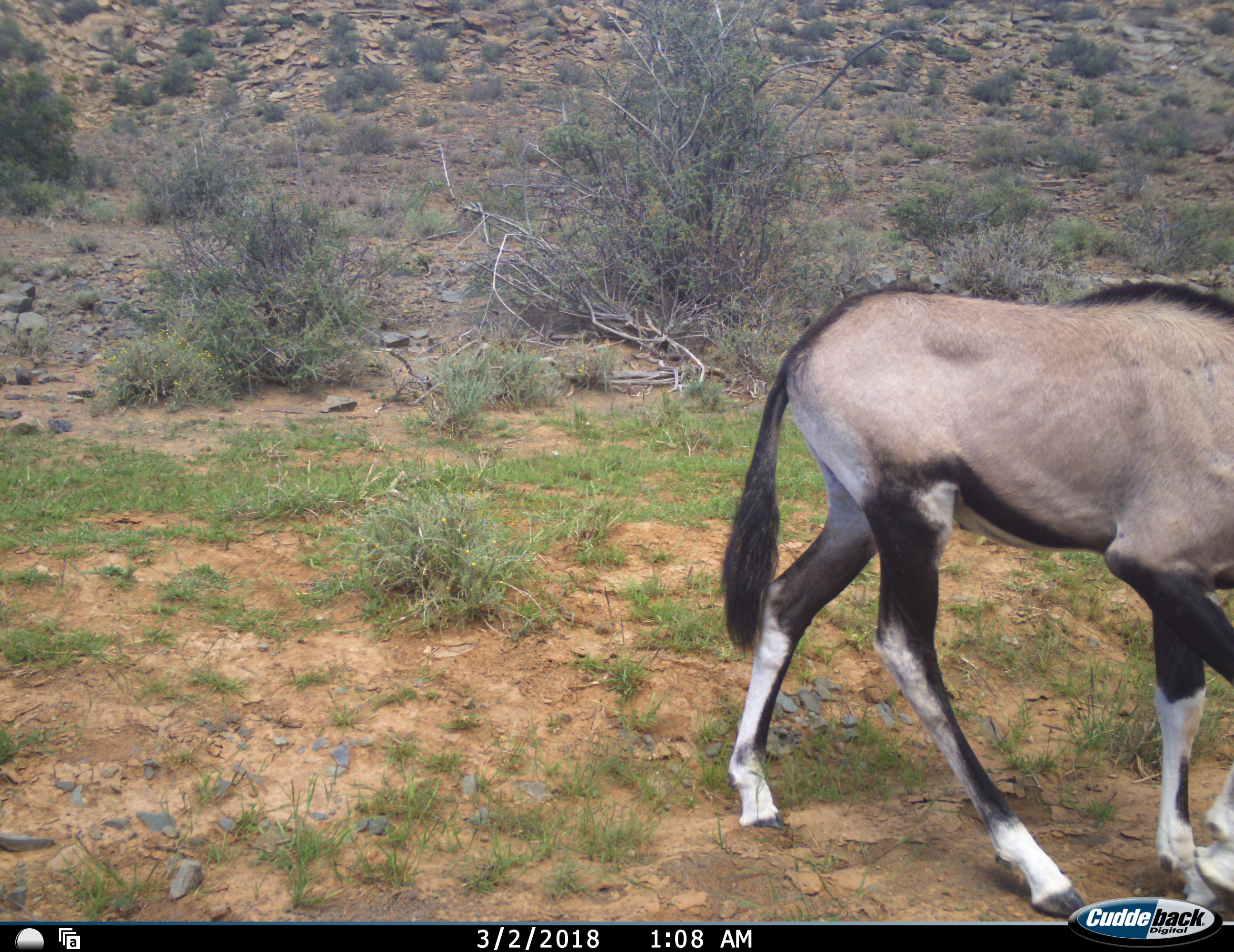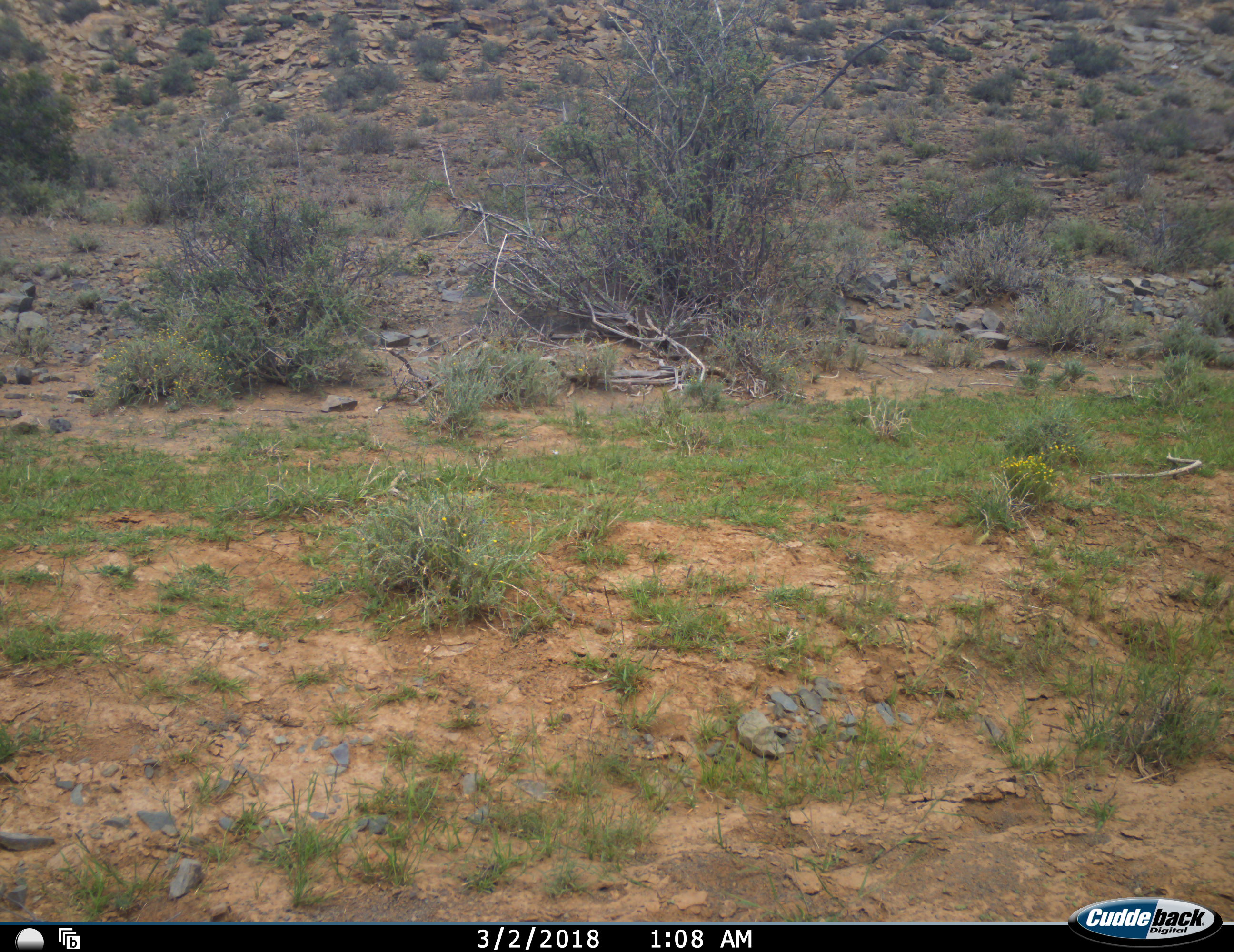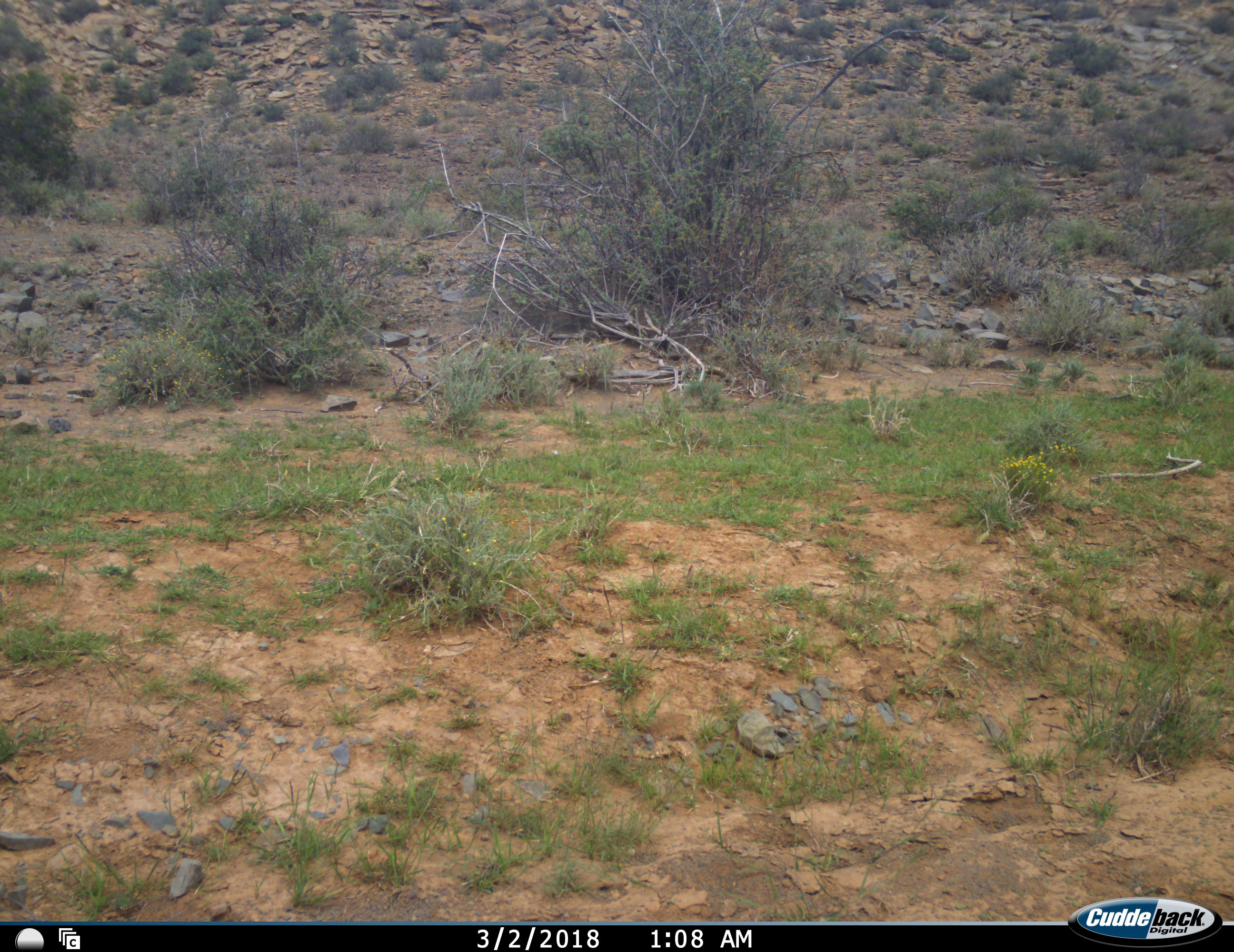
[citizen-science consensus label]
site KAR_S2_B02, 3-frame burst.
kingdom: Animalia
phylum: Chordata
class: Mammalia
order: Artiodactyla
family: Bovidae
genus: Oryx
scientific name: Oryx gazella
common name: gemsbok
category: oryx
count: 1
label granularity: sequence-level